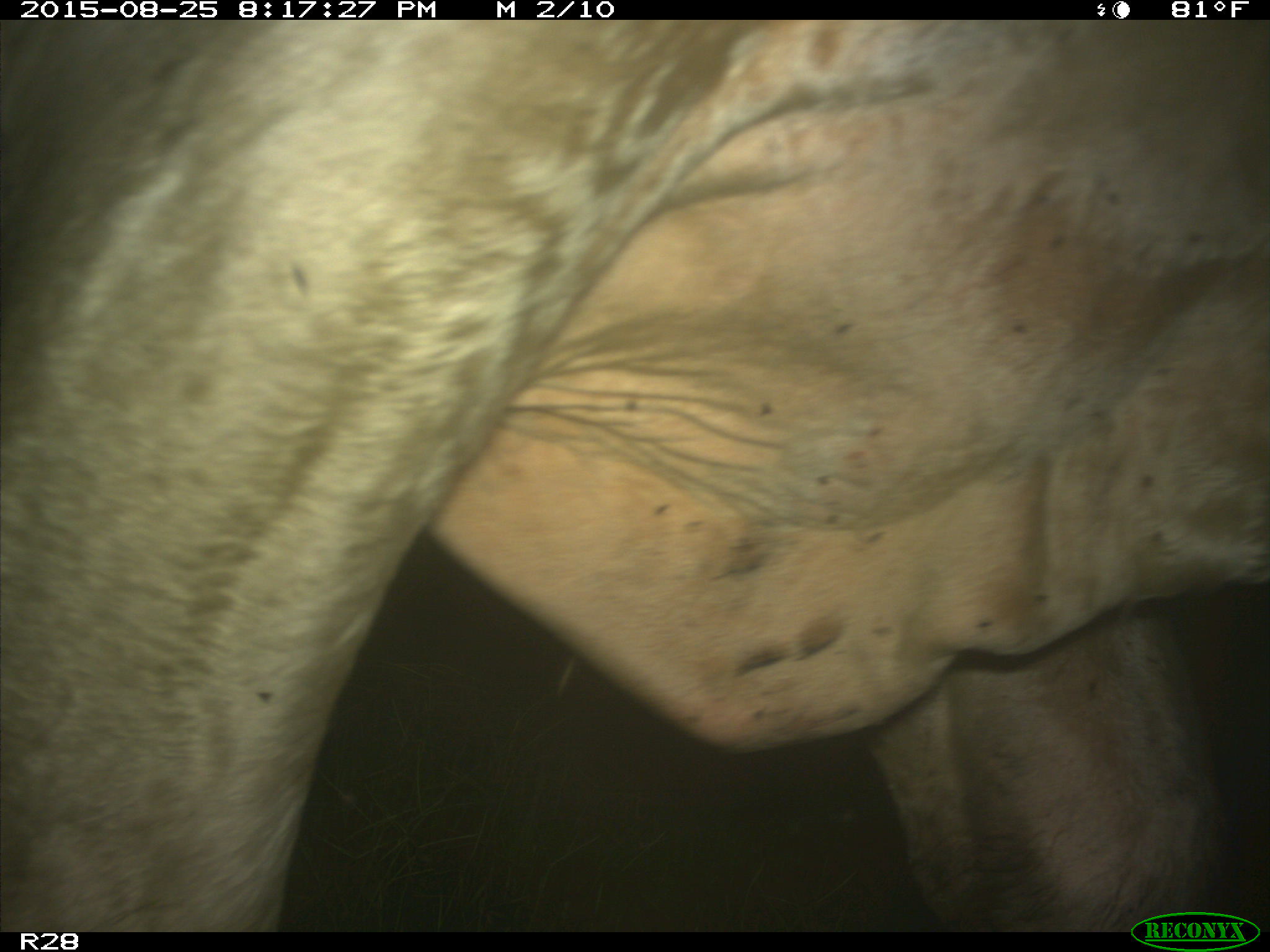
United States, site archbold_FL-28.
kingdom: Animalia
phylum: Chordata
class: Mammalia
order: Artiodactyla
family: Bovidae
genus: Bos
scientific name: Bos taurus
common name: domestic cow